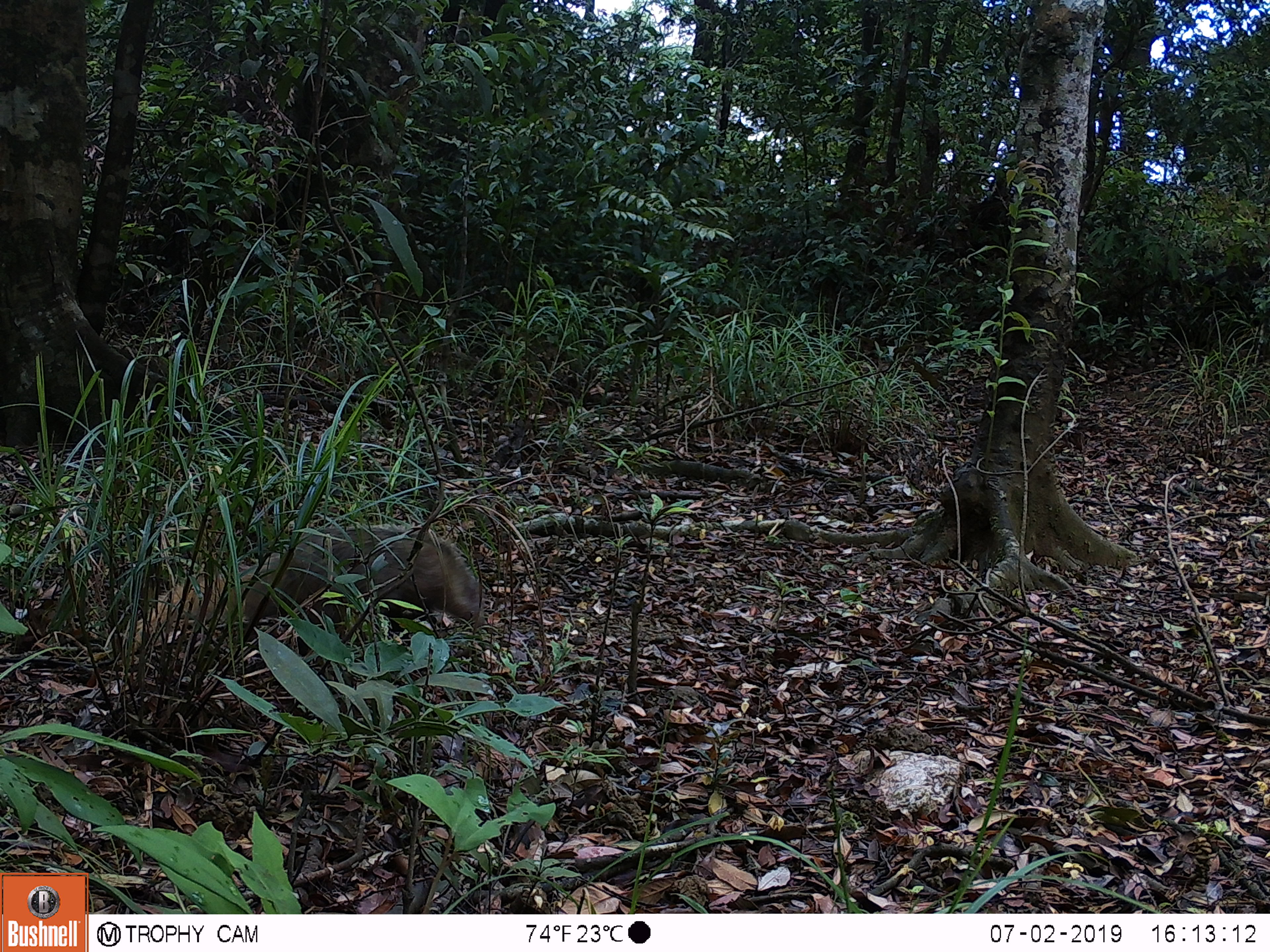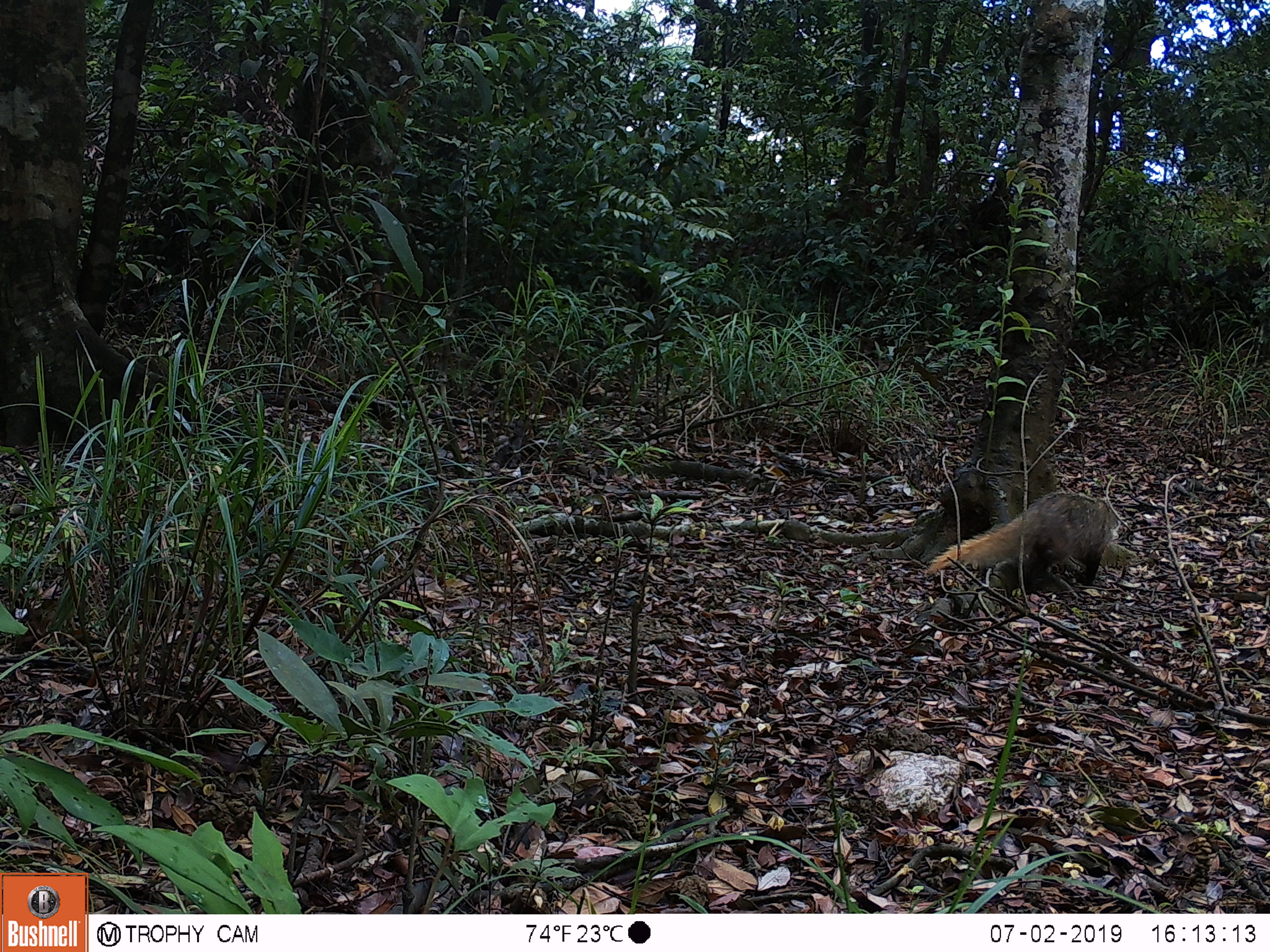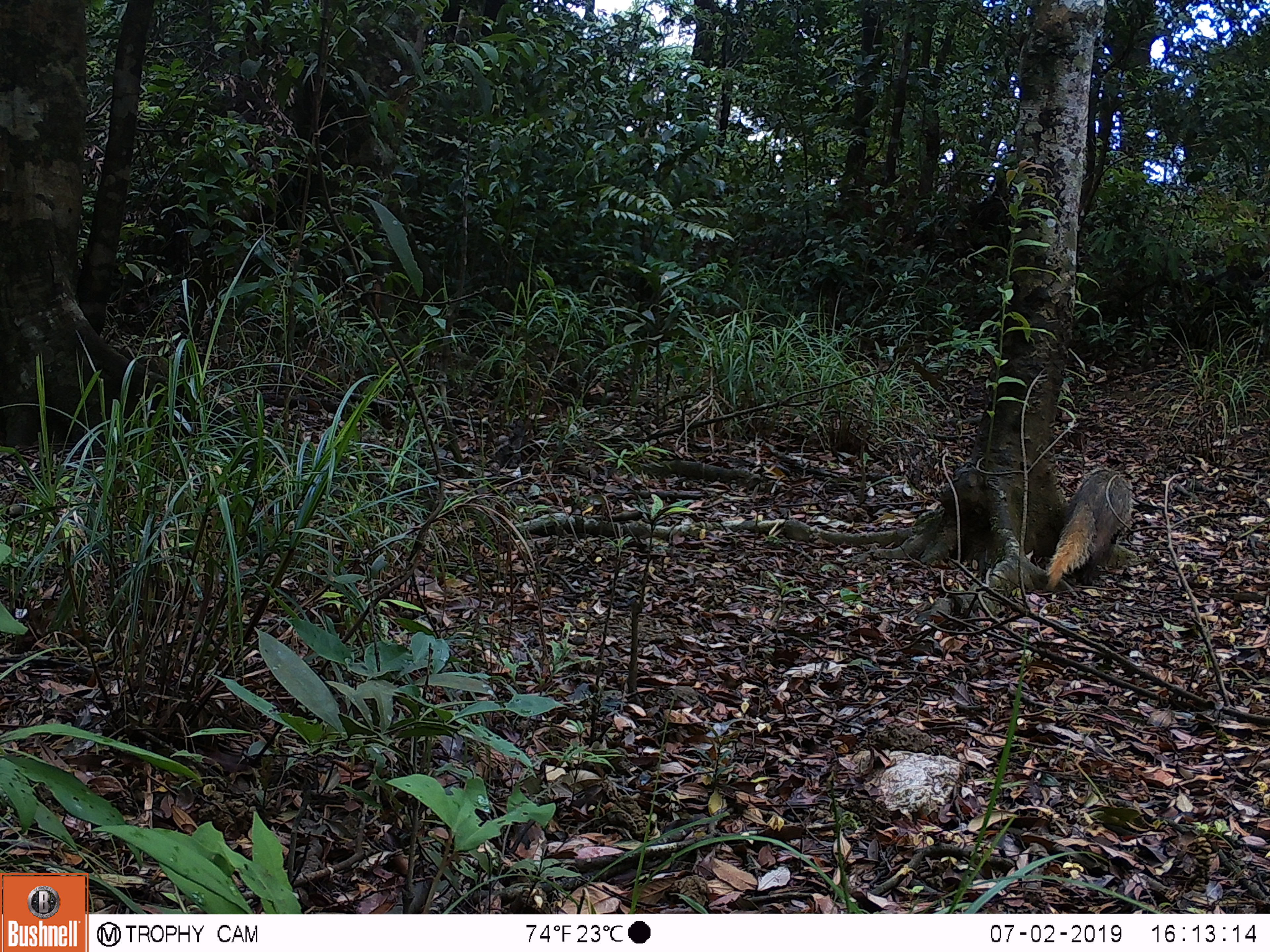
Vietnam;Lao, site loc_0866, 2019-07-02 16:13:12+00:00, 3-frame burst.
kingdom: Animalia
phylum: Chordata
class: Mammalia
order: Carnivora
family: Herpestidae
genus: Urva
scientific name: Urva urva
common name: crab-eating mongoose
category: crab eating mongoose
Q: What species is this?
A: Crab eating mongoose (crab-eating mongoose) (Urva urva).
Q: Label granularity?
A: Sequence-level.